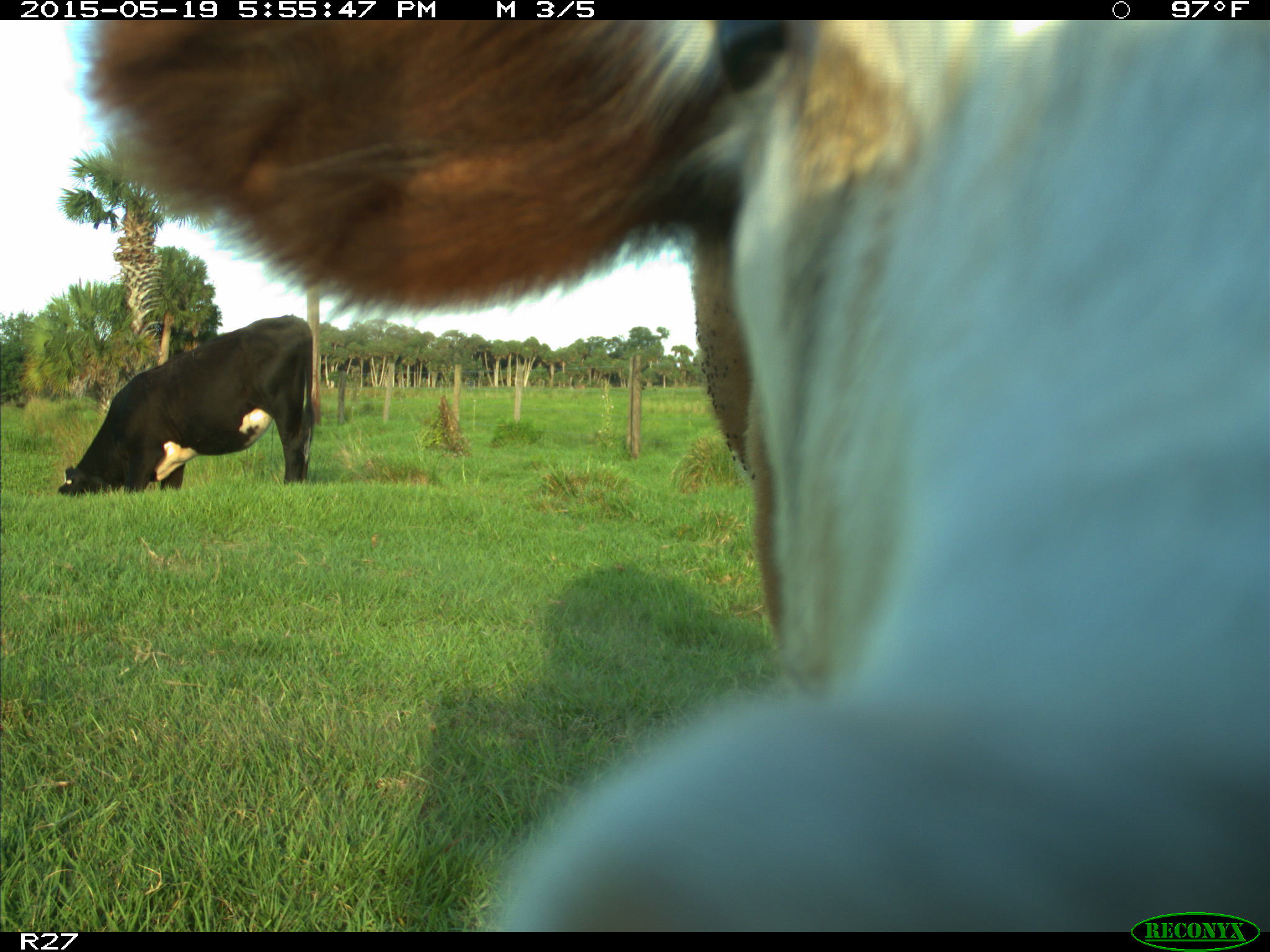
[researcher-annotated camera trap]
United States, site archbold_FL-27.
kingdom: Animalia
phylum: Chordata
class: Mammalia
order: Artiodactyla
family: Bovidae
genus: Bos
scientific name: Bos taurus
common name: domestic cow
Bos taurus (domestic cow).